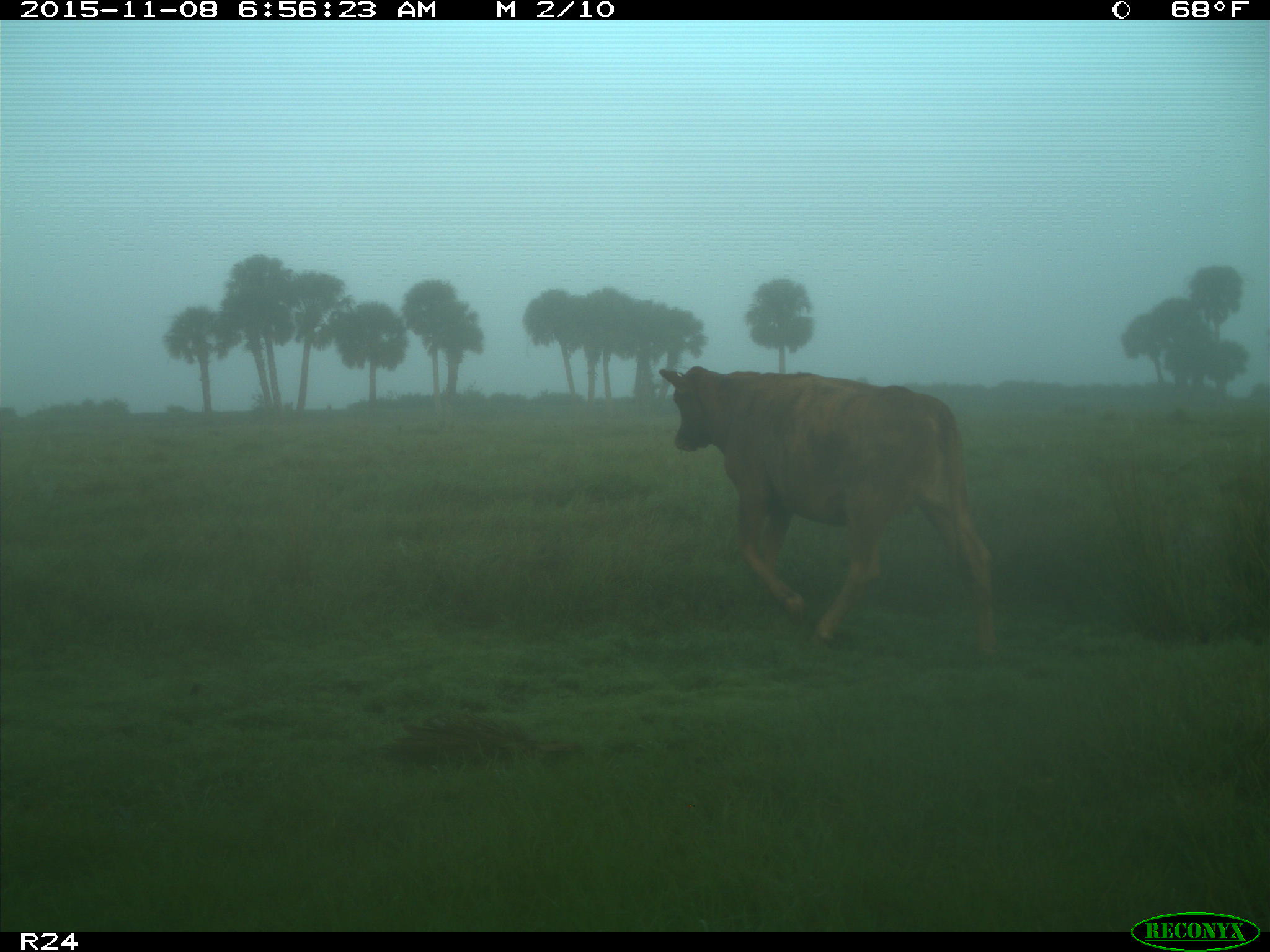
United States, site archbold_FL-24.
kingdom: Animalia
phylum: Chordata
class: Mammalia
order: Artiodactyla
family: Bovidae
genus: Bos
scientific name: Bos taurus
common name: domestic cow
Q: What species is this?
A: Bos taurus (domestic cow).